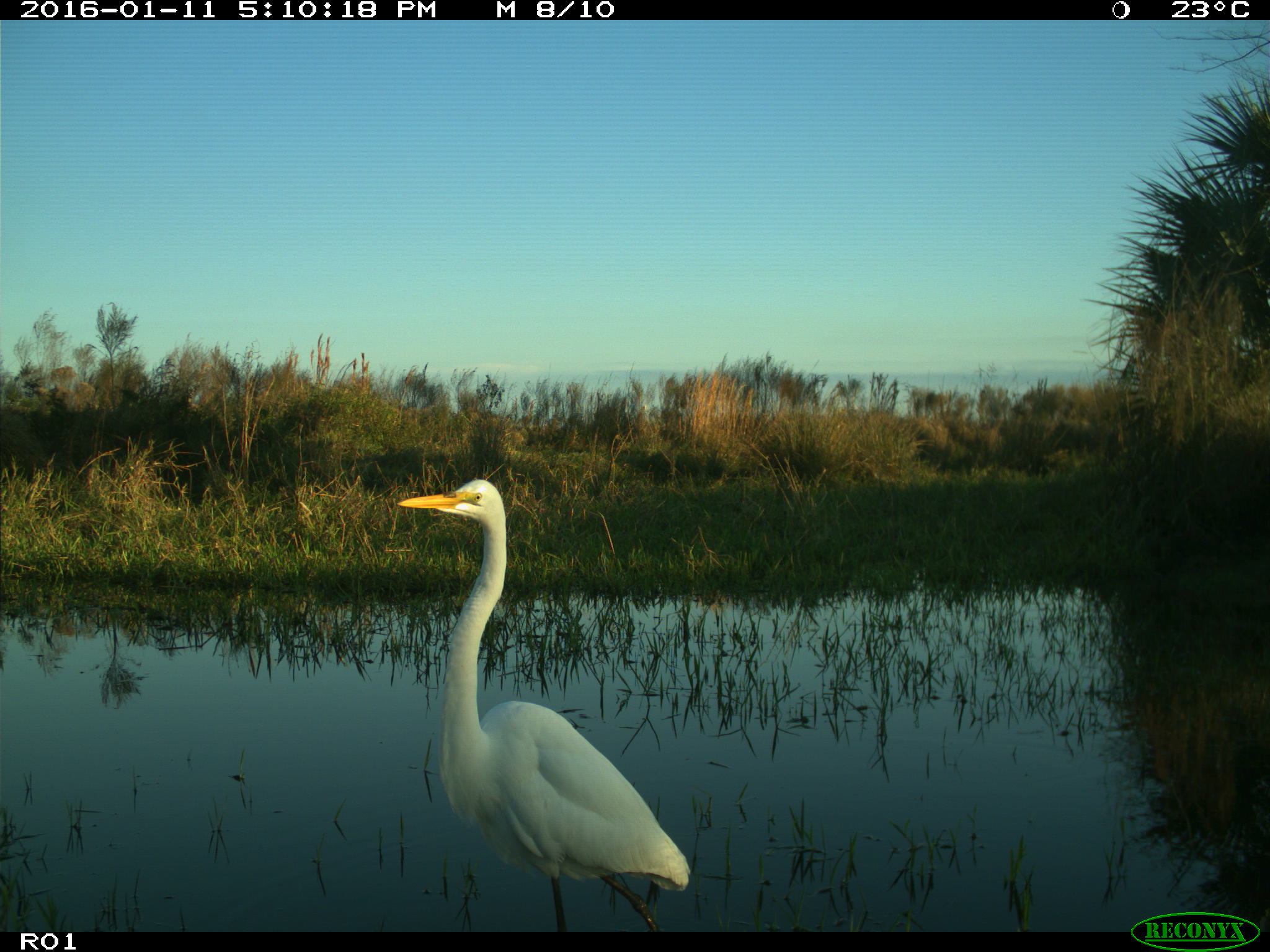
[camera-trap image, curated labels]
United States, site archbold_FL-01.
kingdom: Animalia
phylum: Chordata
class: Aves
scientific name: Aves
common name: birds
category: unidentified bird